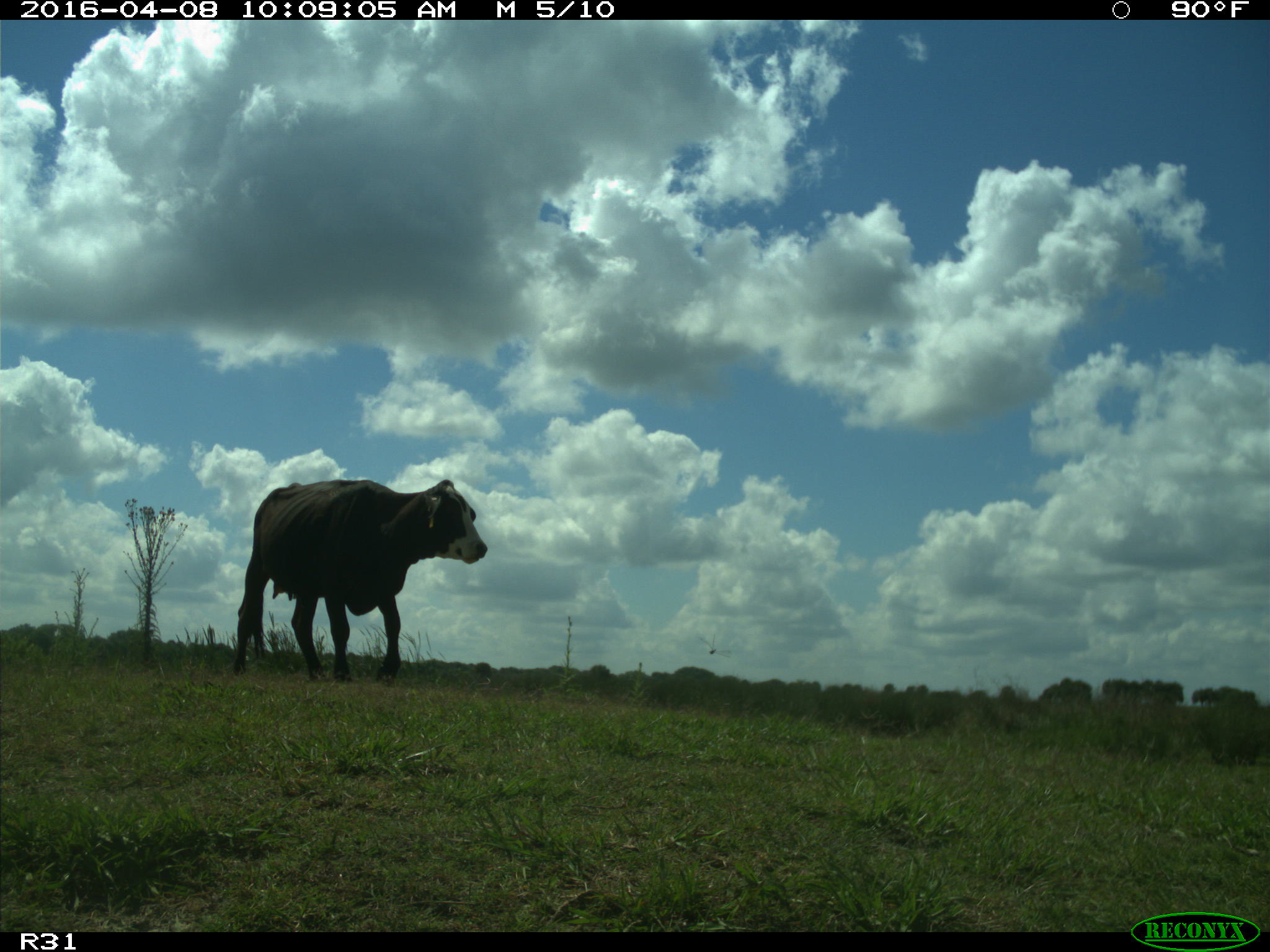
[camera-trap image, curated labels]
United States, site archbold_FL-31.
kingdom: Animalia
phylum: Chordata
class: Mammalia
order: Artiodactyla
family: Bovidae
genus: Bos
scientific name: Bos taurus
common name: domestic cow